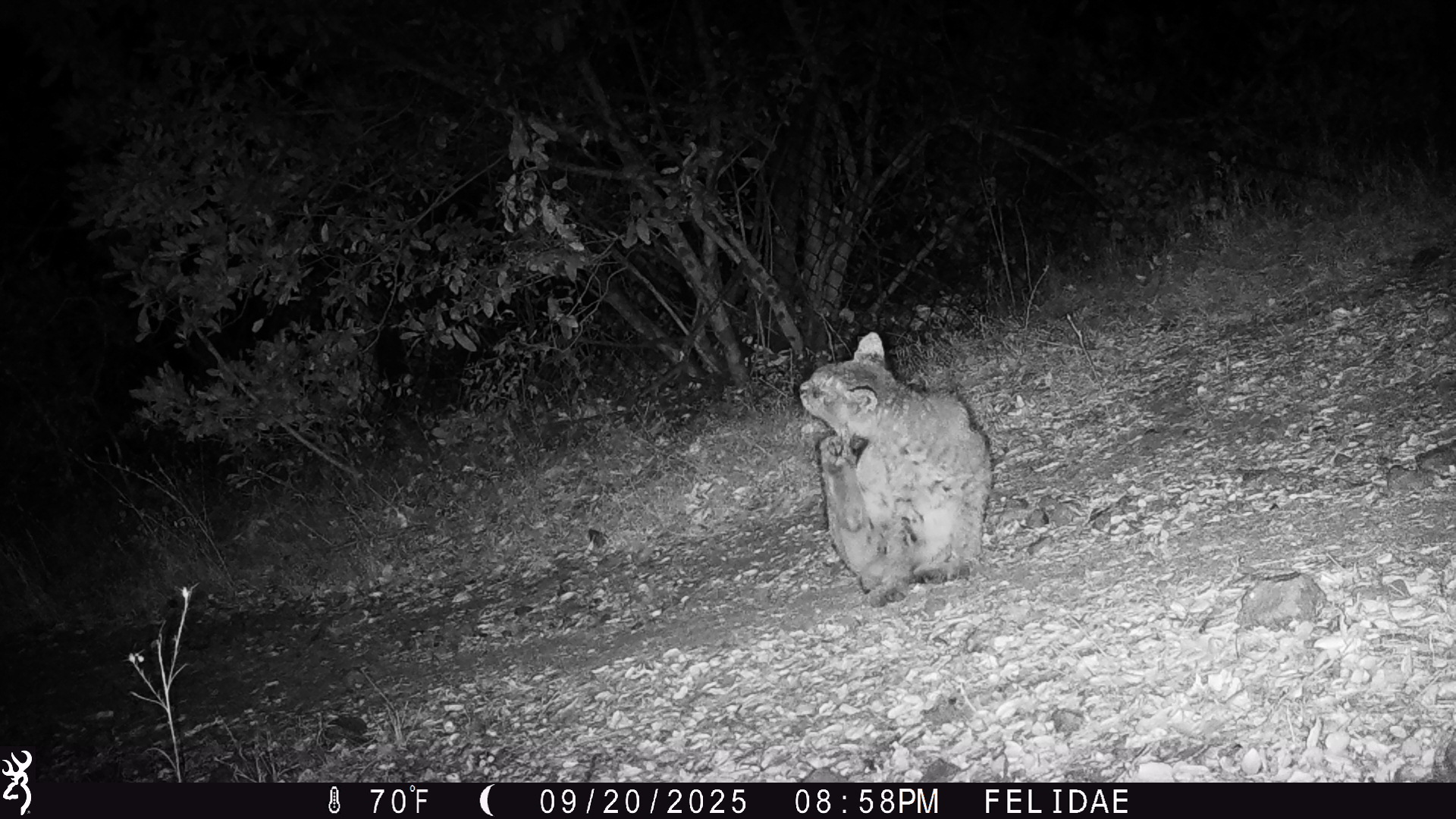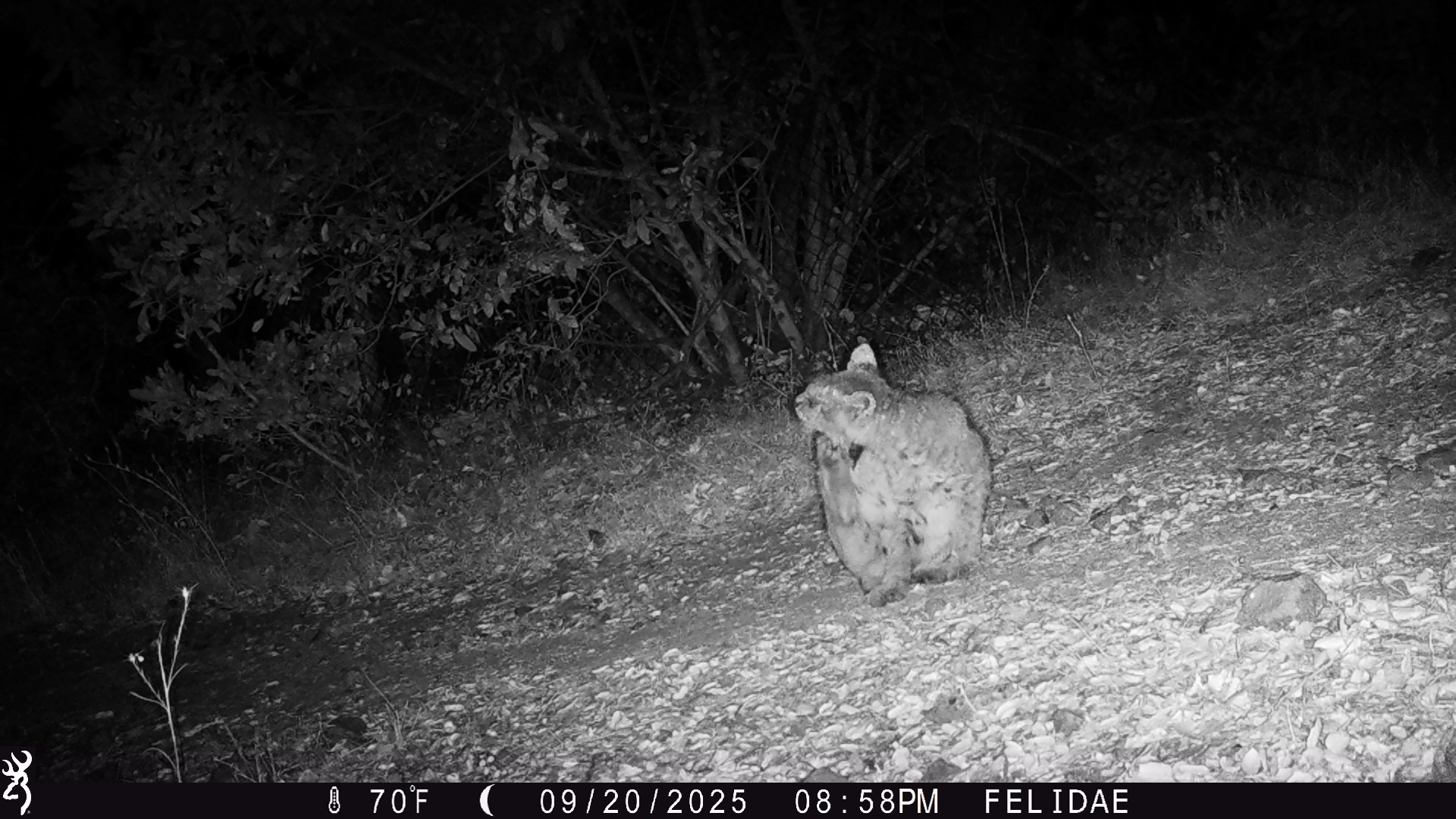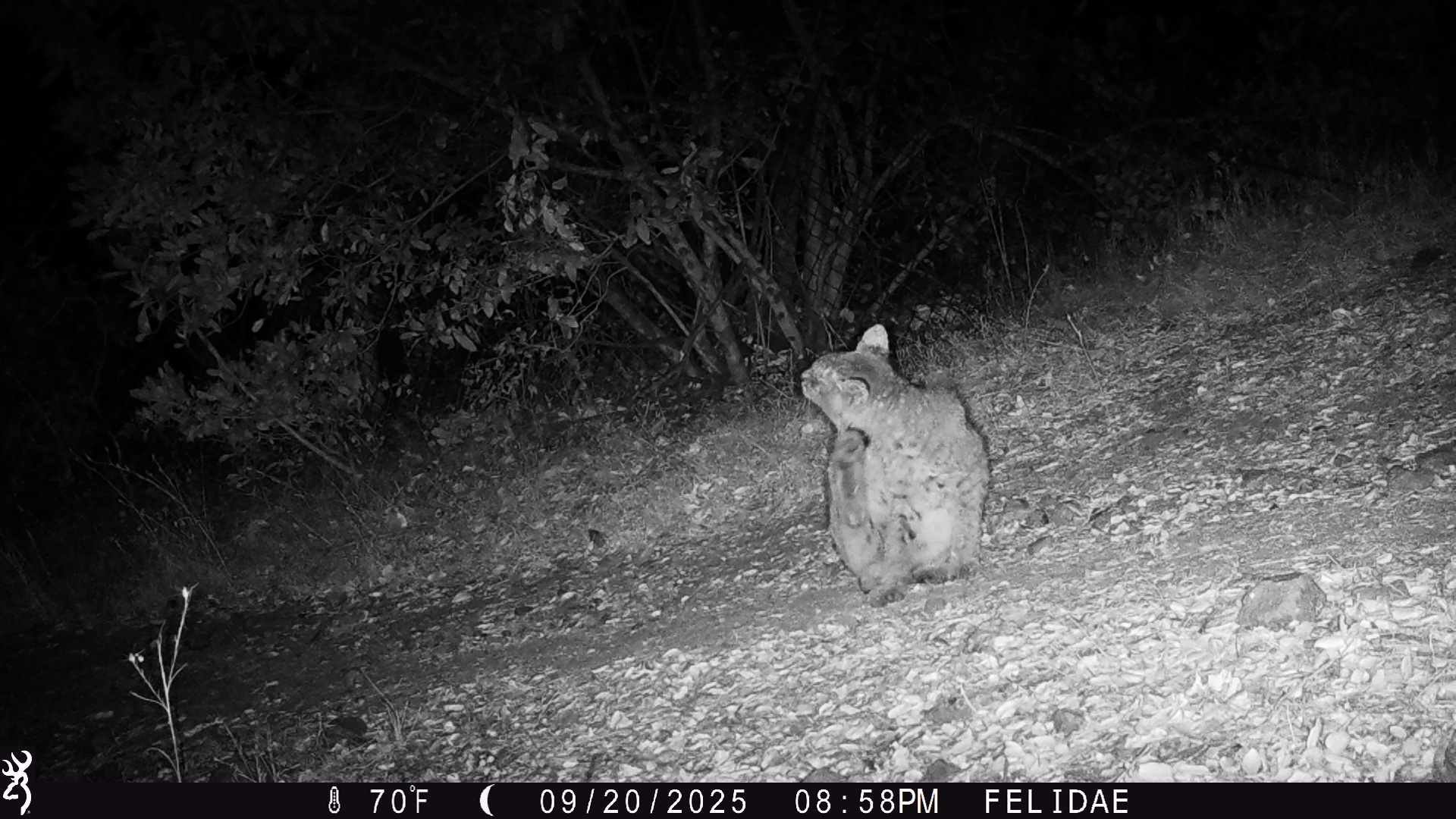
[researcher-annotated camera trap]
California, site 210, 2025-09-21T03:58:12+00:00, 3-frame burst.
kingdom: Animalia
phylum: Chordata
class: Mammalia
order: Carnivora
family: Felidae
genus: Lynx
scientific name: Lynx rufus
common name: bobcat